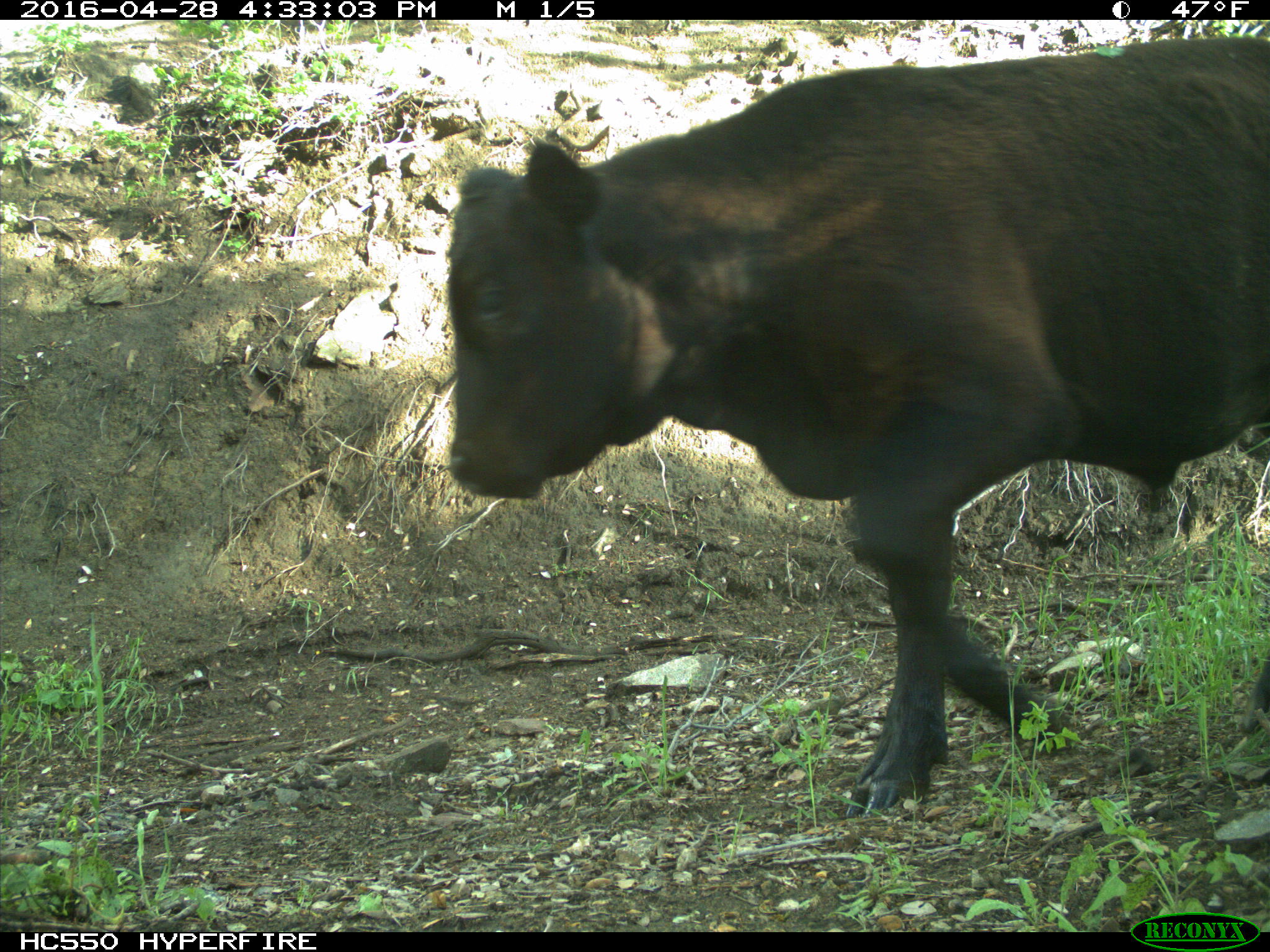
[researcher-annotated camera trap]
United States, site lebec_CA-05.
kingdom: Animalia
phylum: Chordata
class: Mammalia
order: Artiodactyla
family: Bovidae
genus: Bos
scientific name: Bos taurus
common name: domestic cow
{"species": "Bos taurus (domestic cow)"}